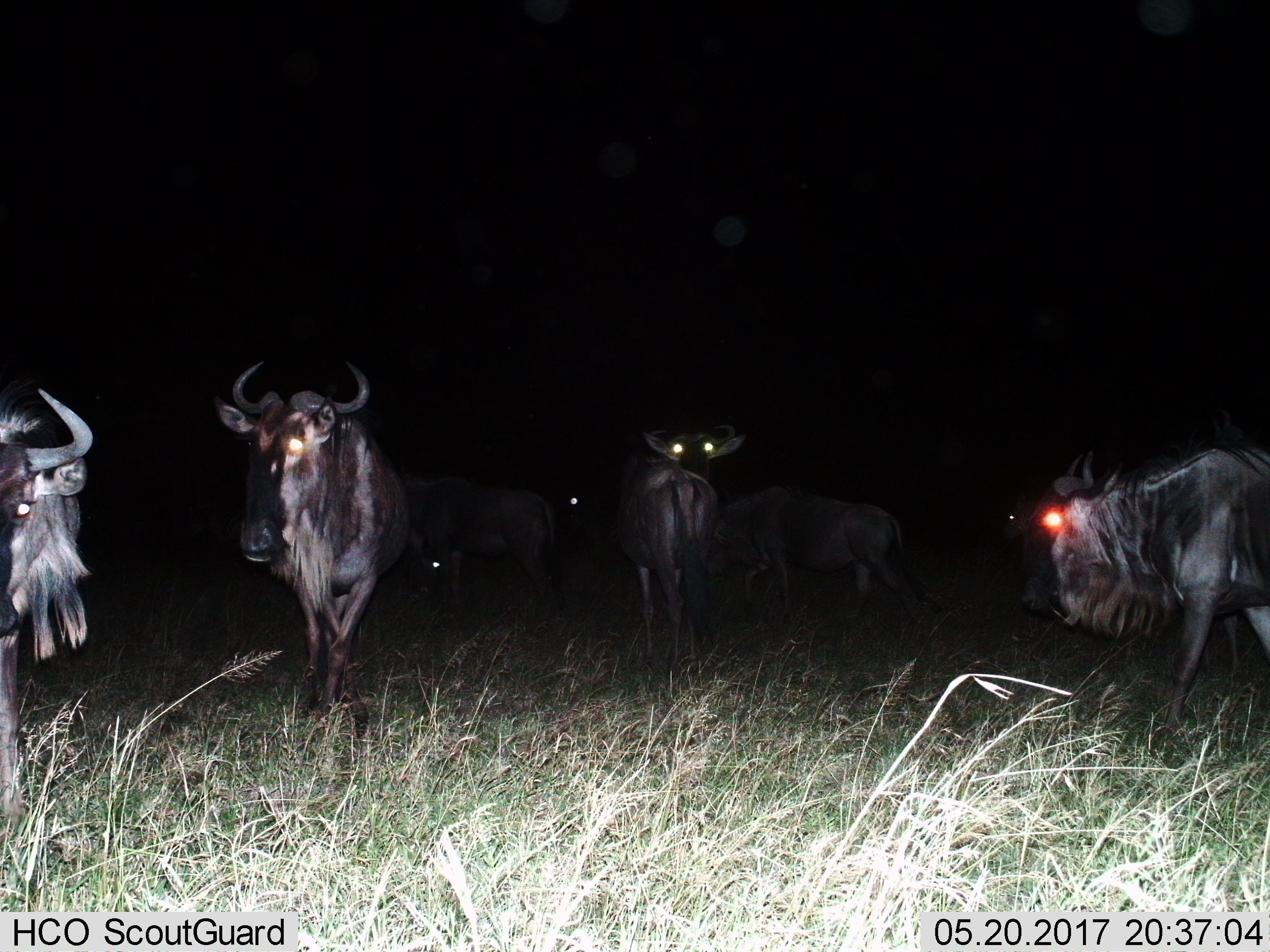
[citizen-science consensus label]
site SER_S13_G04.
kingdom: Animalia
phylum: Chordata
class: Mammalia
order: Artiodactyla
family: Bovidae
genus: Connochaetes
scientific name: Connochaetes taurinus taurinus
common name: blue wildebeest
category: wildebeestblue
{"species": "wildebeestblue (blue wildebeest) (Connochaetes taurinus taurinus)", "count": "6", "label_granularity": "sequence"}